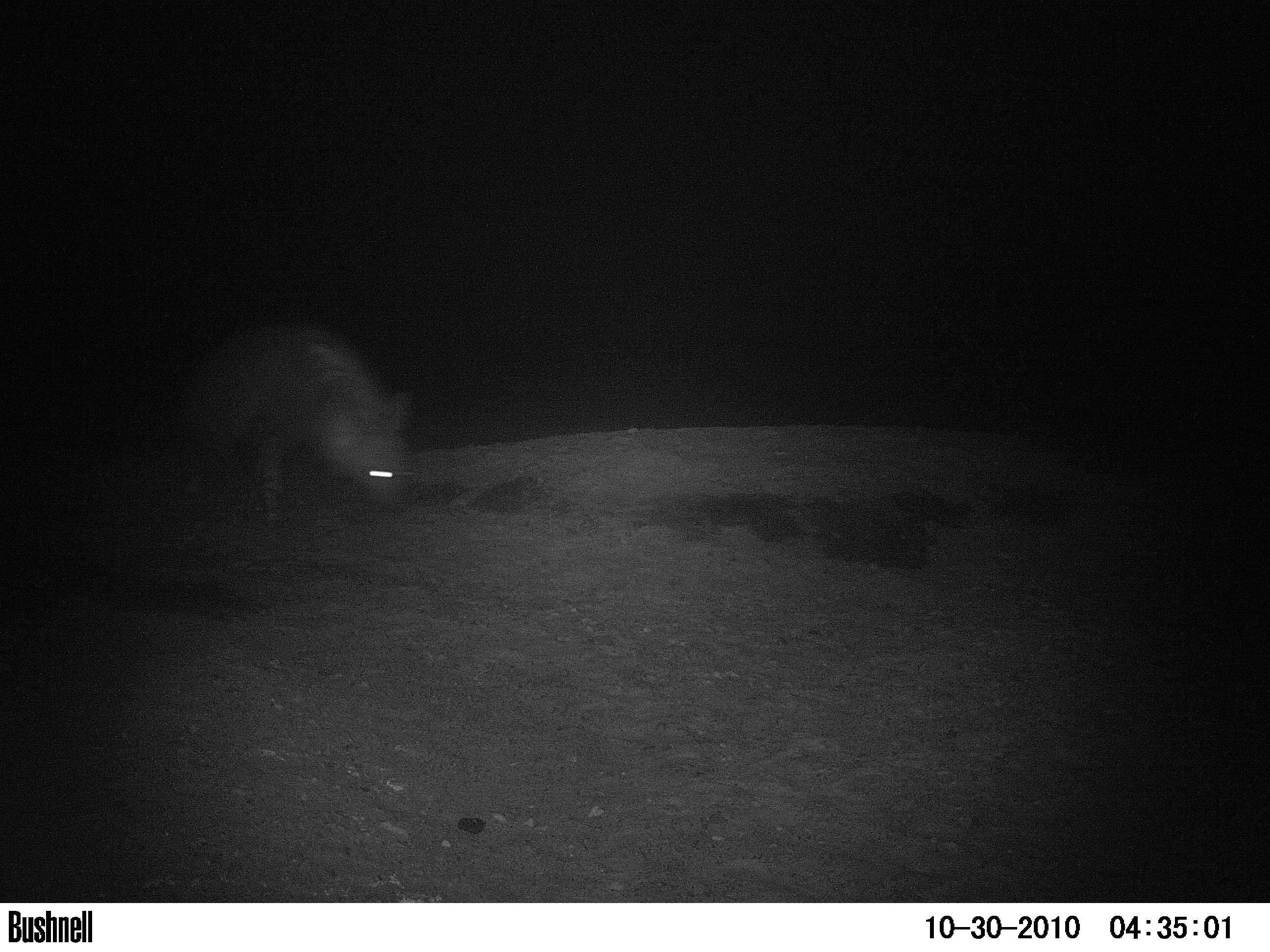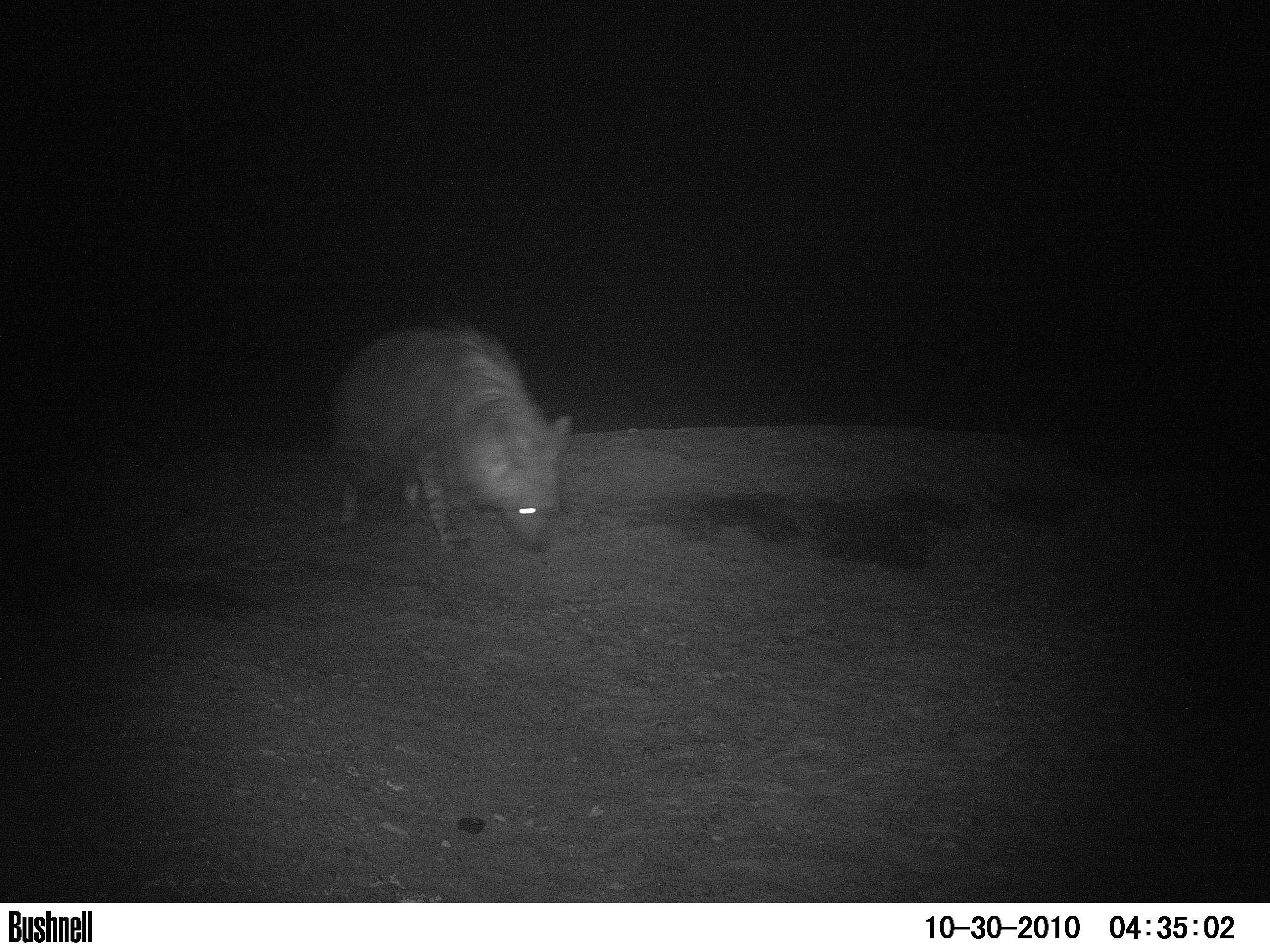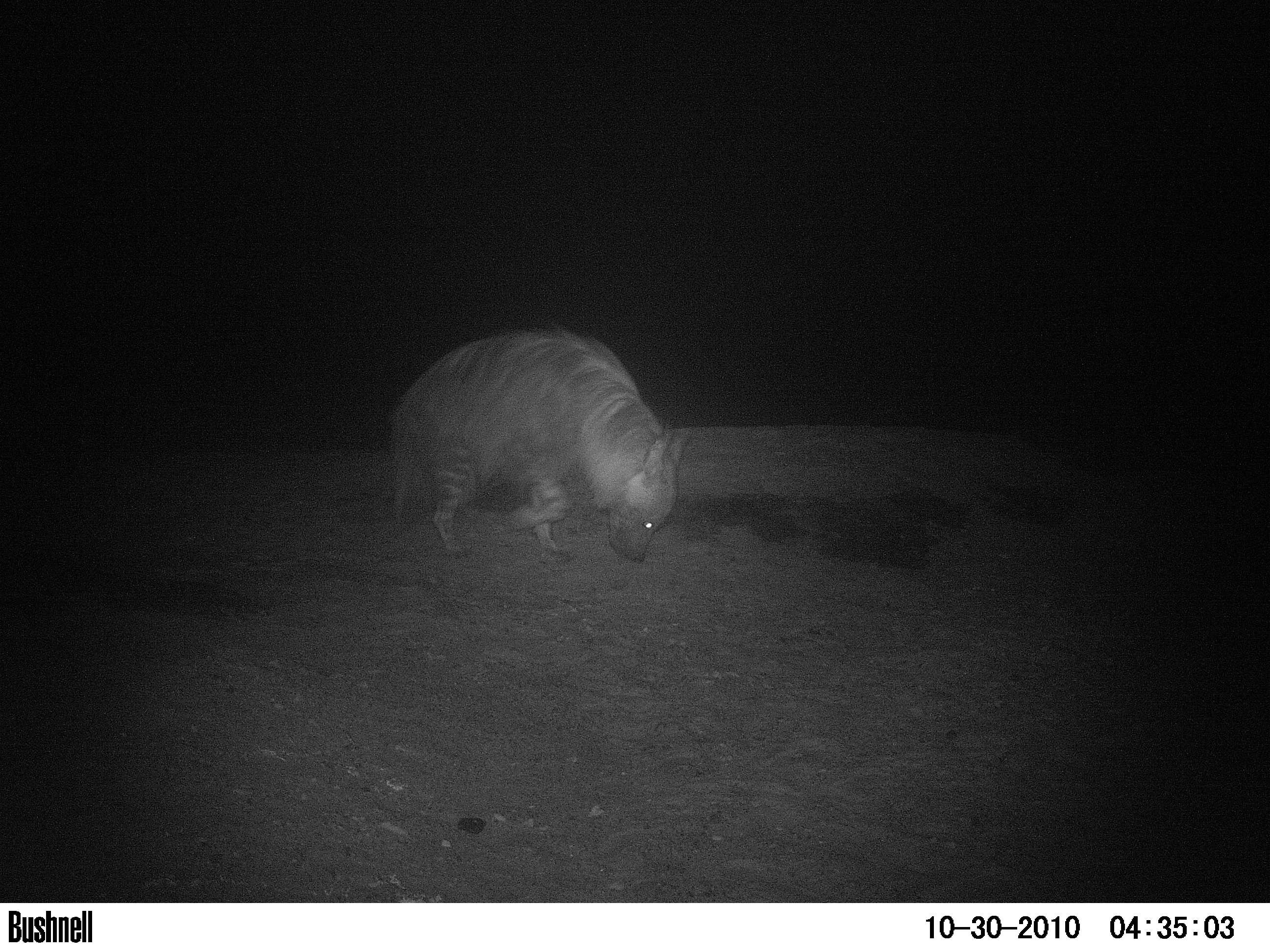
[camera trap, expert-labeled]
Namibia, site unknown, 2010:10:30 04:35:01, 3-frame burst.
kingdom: Animalia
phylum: Chordata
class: Mammalia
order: Carnivora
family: Hyaenidae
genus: Parahyaena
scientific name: Parahyaena brunnea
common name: brown hyena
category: hyaena brunnea